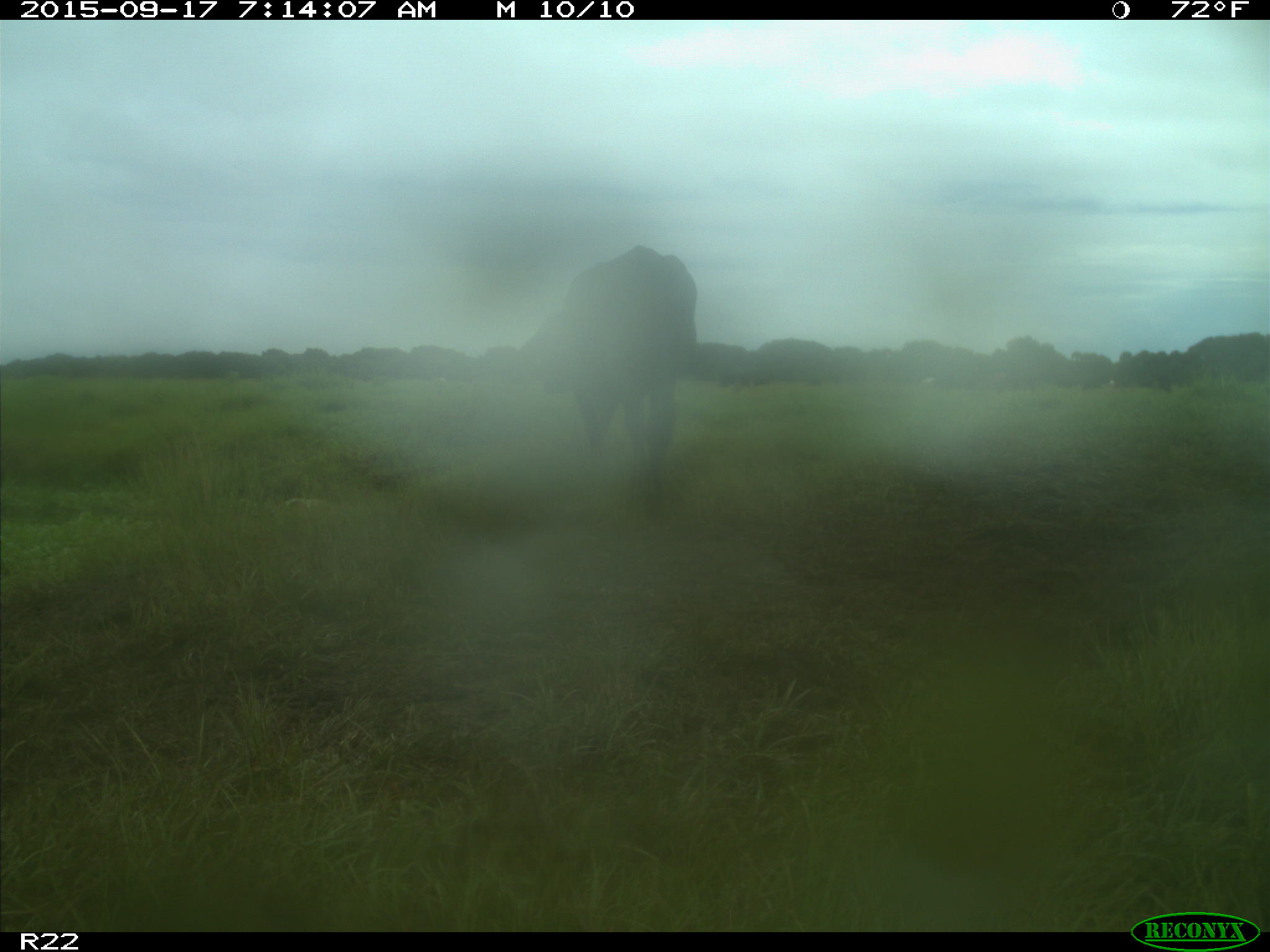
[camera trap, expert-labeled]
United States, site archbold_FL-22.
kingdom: Animalia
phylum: Chordata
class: Mammalia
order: Artiodactyla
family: Bovidae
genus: Bos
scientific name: Bos taurus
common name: domestic cow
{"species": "Bos taurus (domestic cow)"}